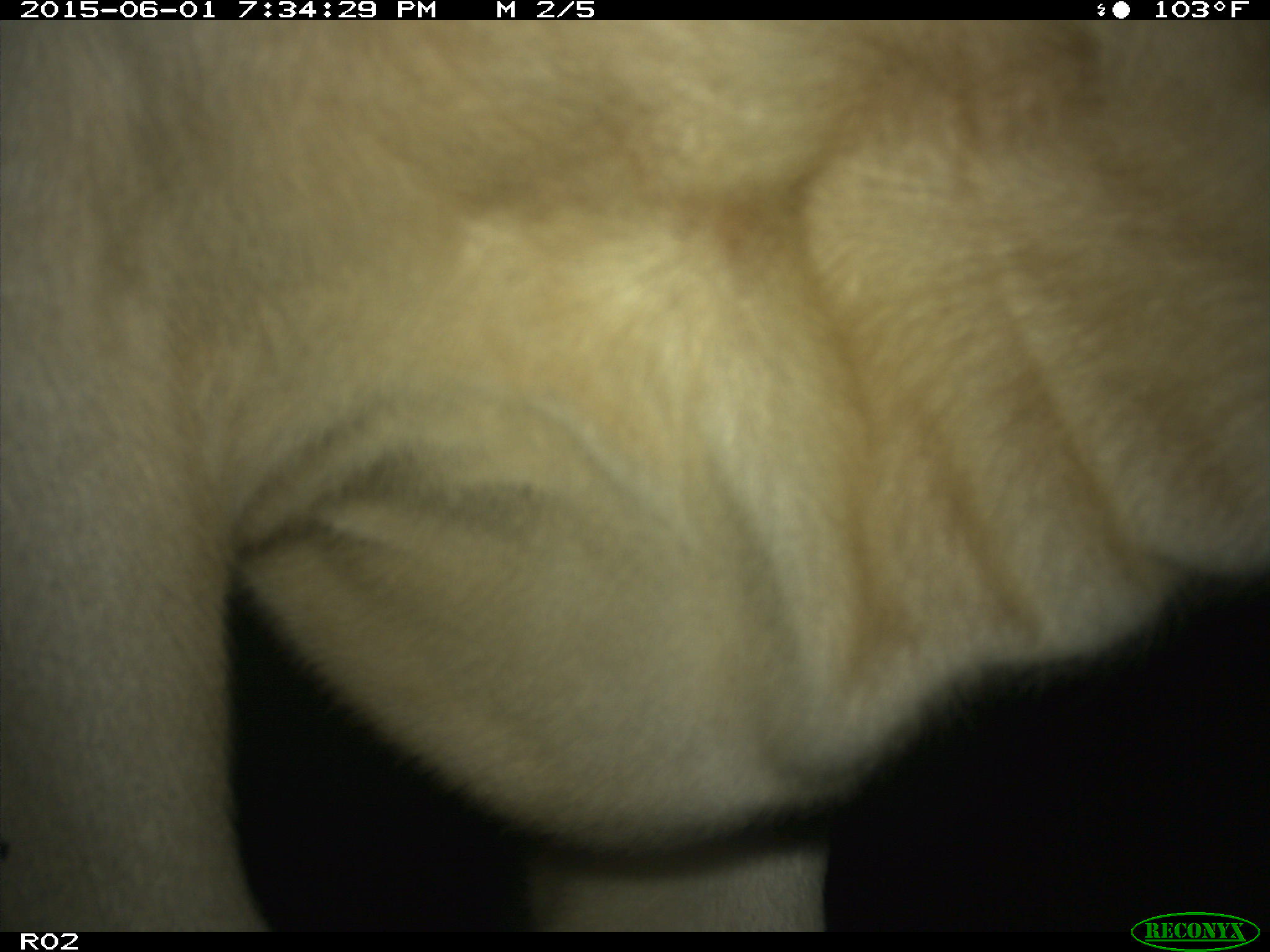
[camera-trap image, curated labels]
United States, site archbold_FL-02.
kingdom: Animalia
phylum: Chordata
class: Mammalia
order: Artiodactyla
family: Bovidae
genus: Bos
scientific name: Bos taurus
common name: domestic cow